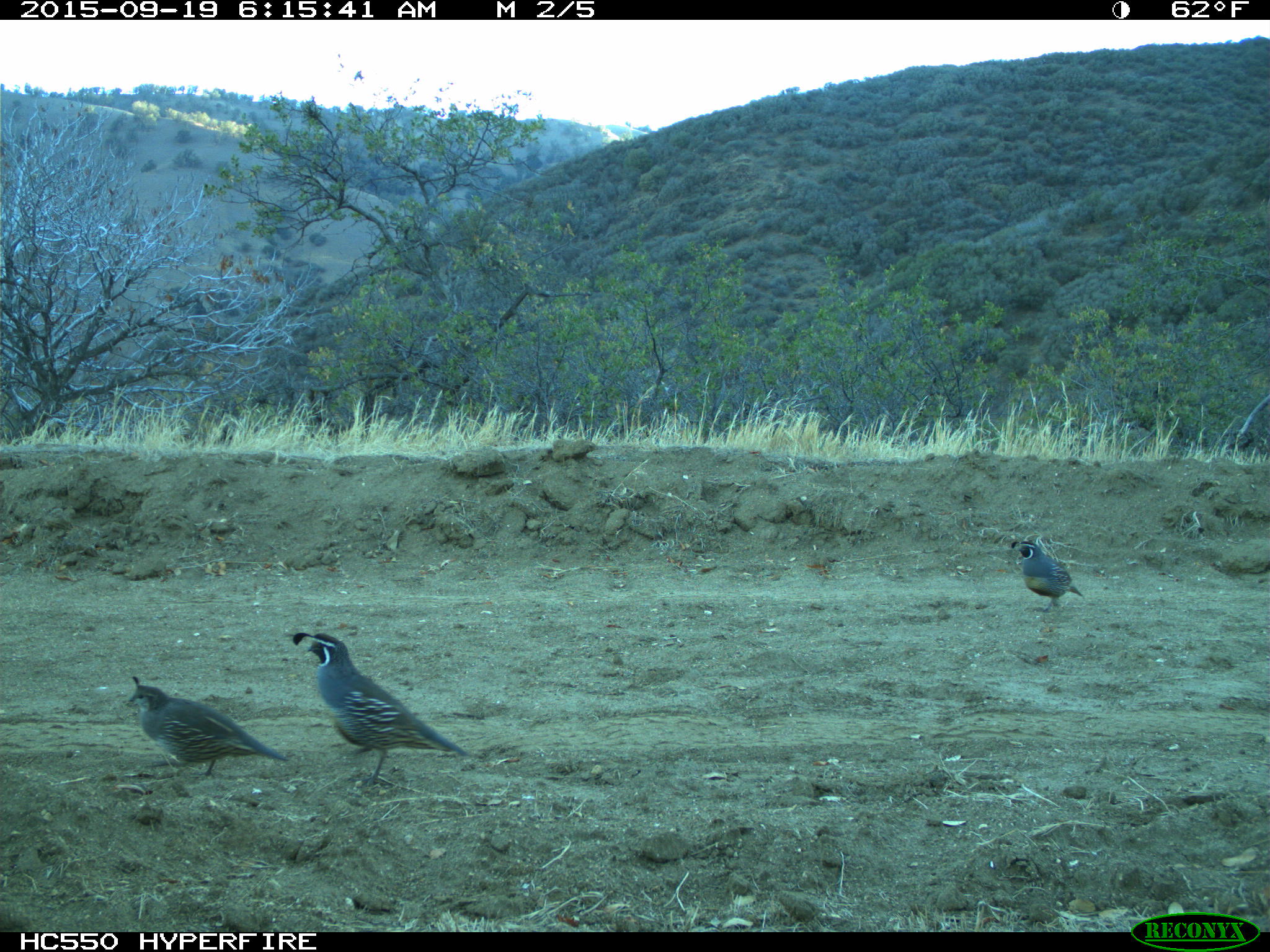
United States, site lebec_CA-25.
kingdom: Animalia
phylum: Chordata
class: Aves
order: Galliformes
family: Odontophoridae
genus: Callipepla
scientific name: Callipepla californica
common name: california quail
Callipepla californica (california quail).